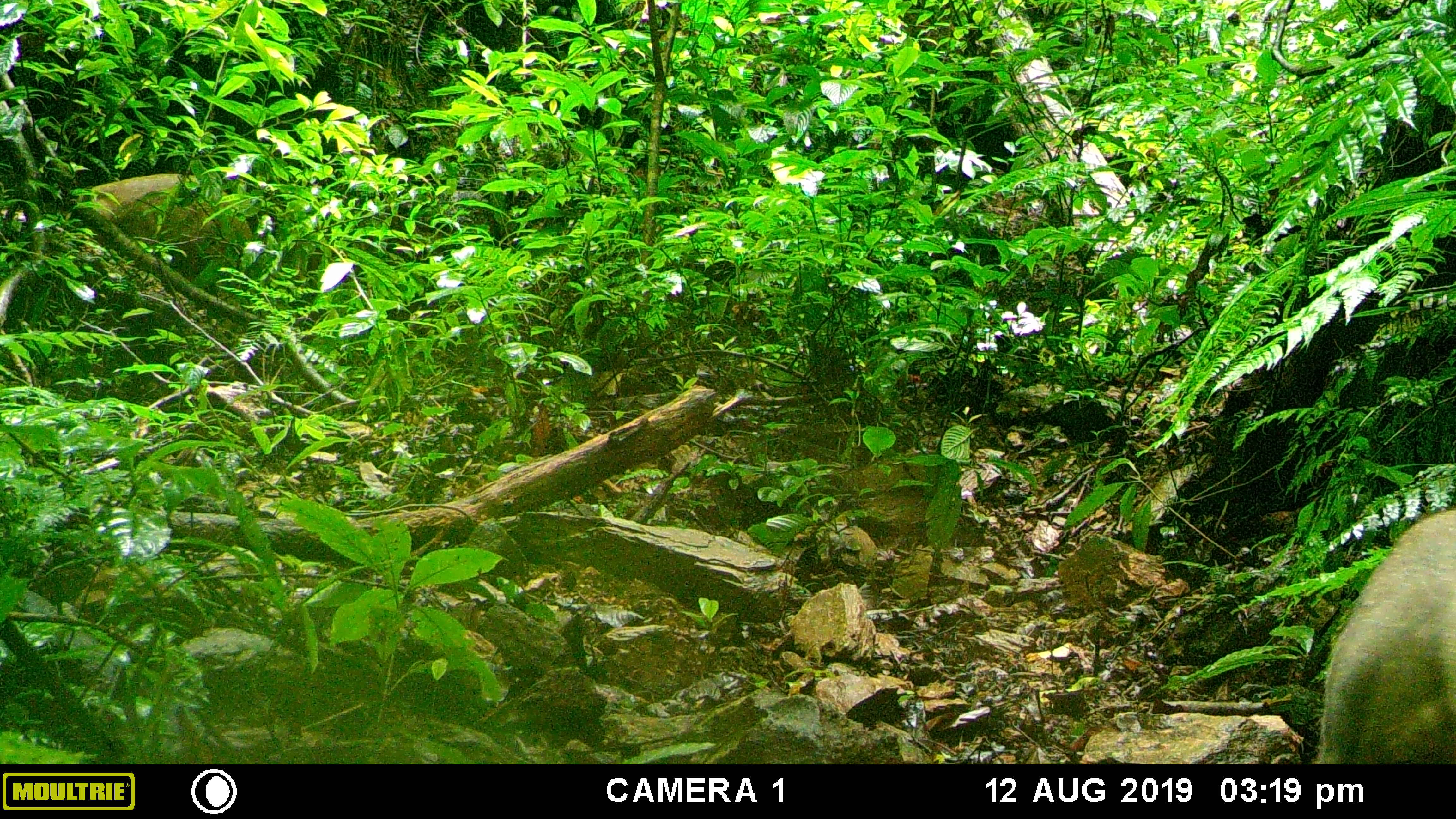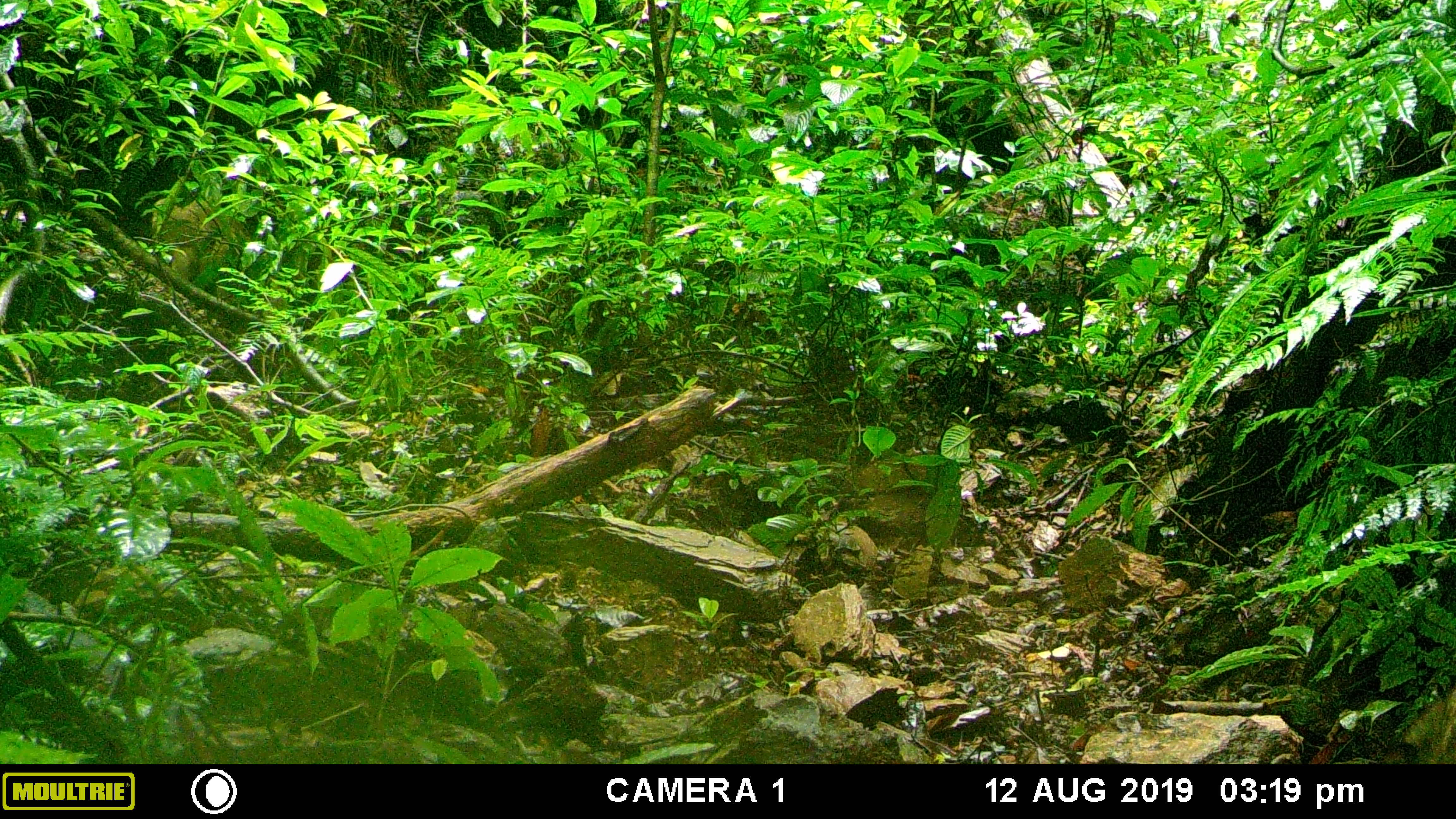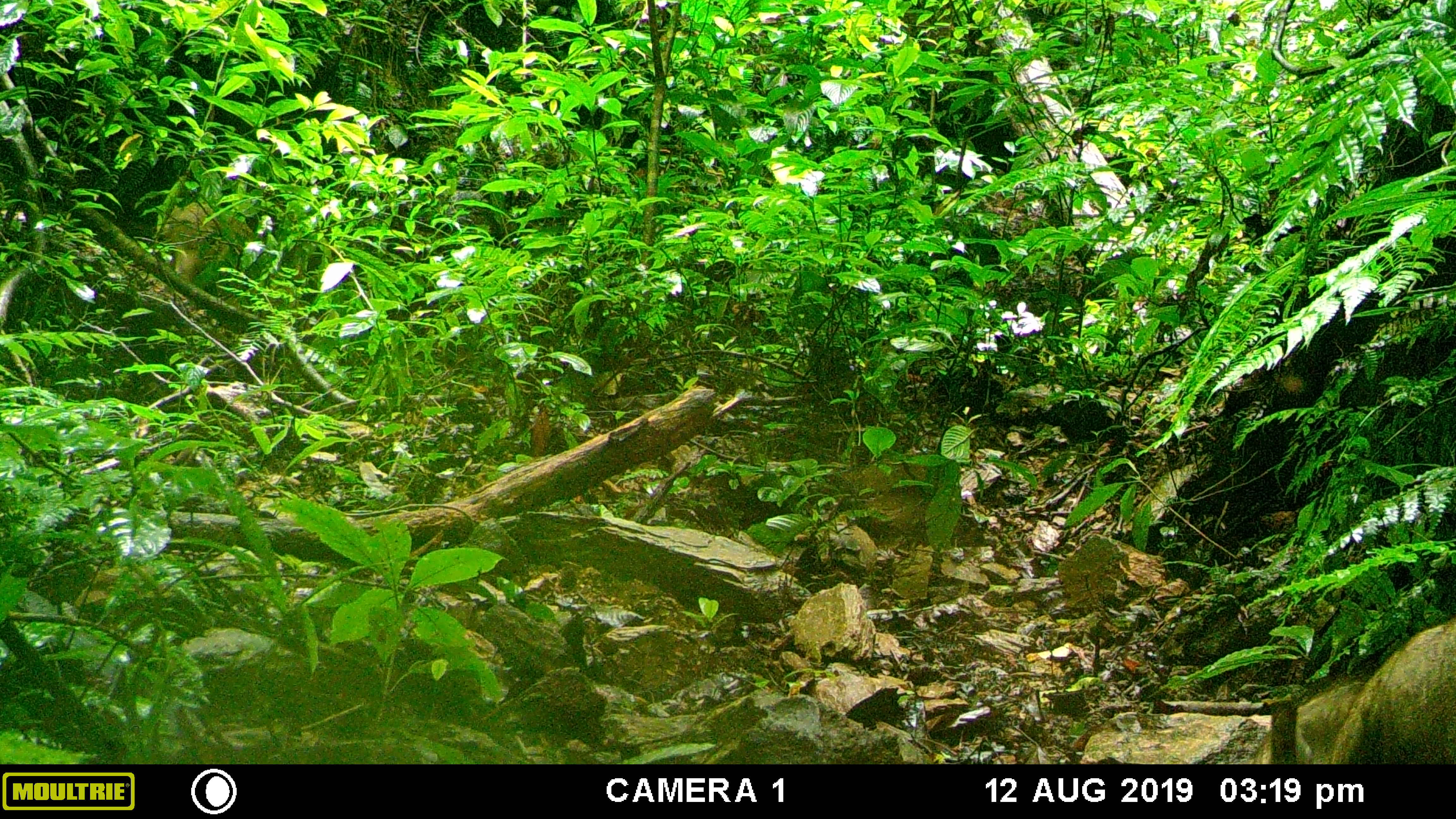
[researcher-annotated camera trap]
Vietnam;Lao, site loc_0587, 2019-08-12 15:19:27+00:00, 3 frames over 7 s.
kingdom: Animalia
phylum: Chordata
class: Mammalia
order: Artiodactyla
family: Suidae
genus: Sus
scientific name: Sus scrofa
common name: eurasian wild pig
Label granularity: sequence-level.